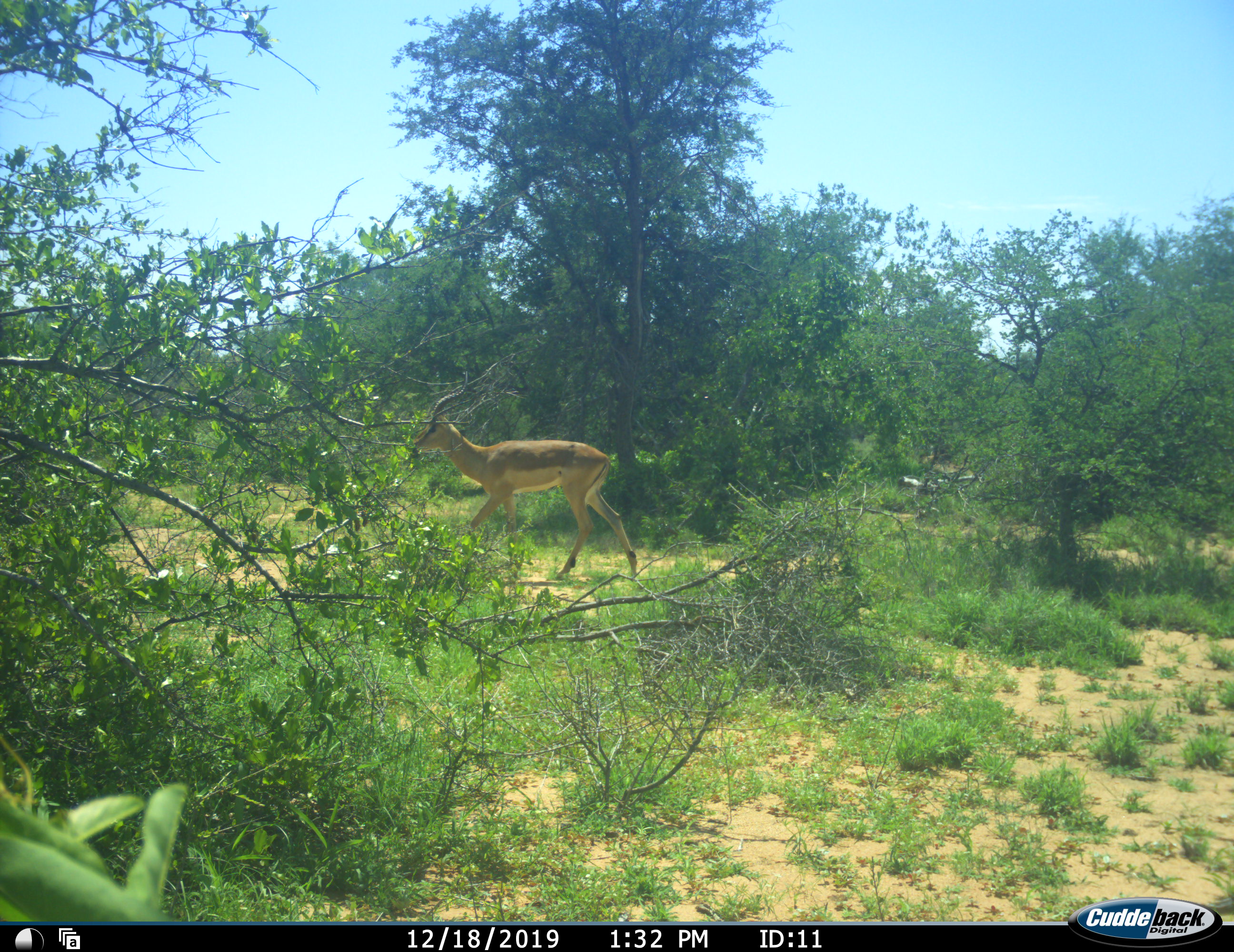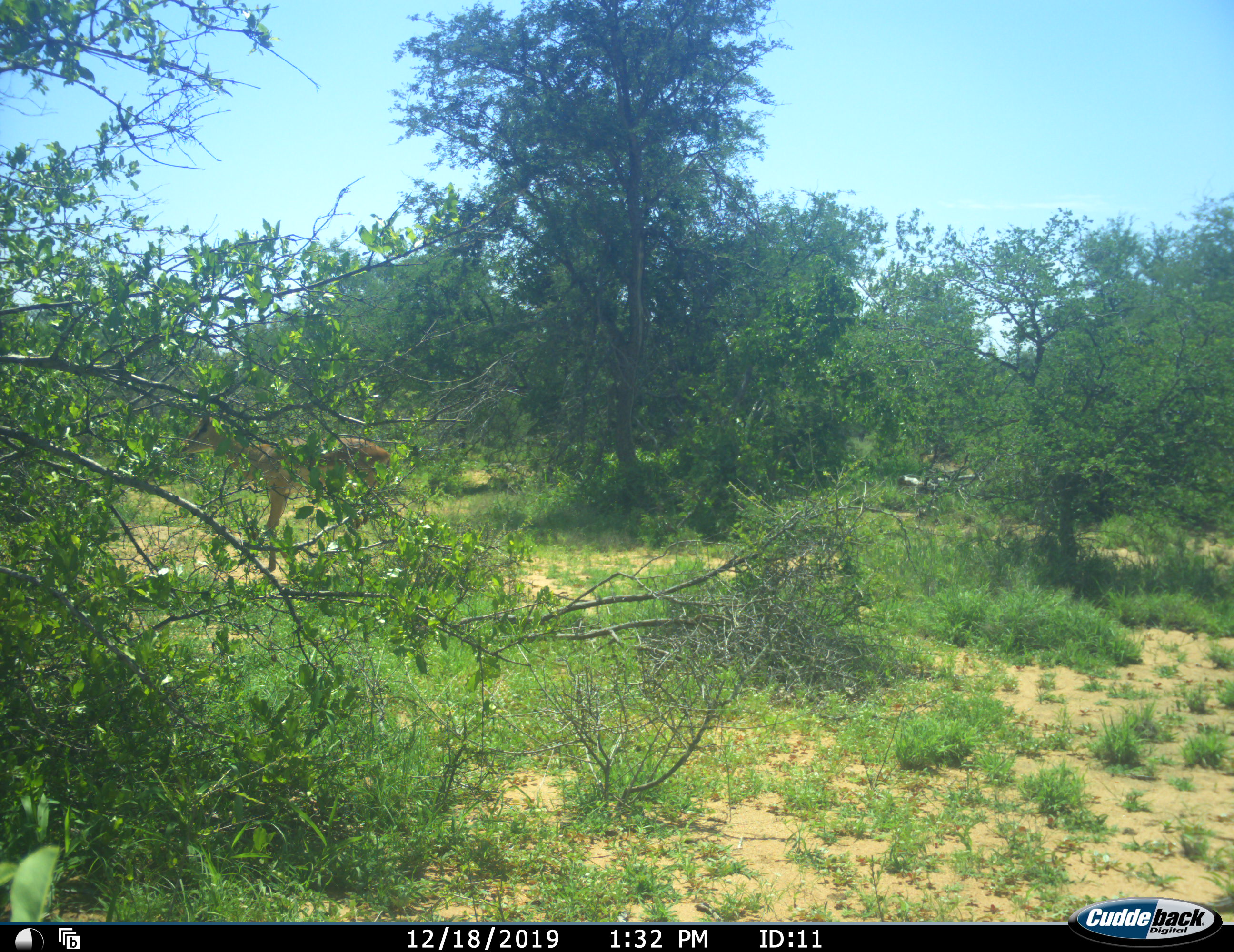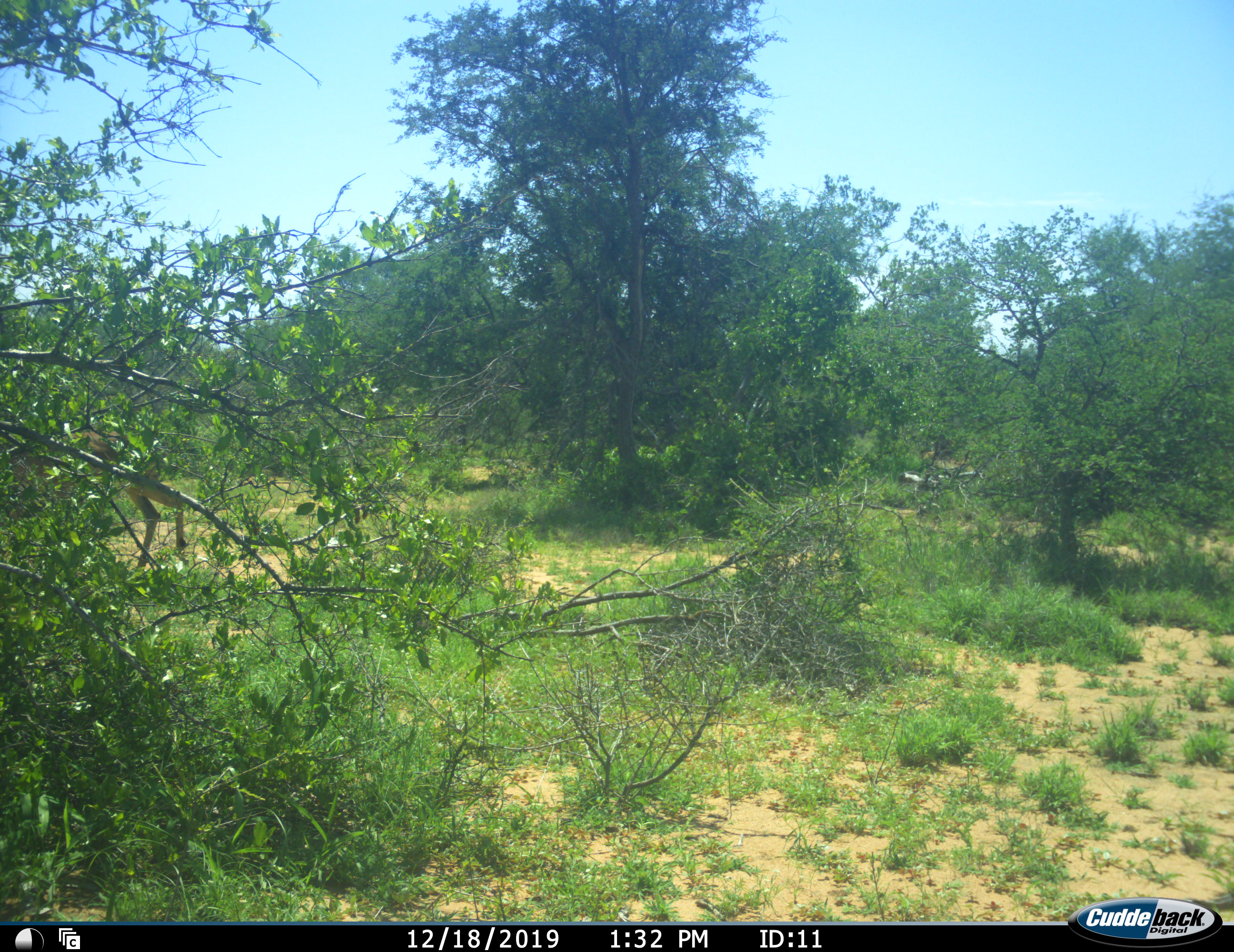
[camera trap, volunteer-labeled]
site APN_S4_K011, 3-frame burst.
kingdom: Animalia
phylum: Chordata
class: Mammalia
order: Artiodactyla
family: Bovidae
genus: Aepyceros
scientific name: Aepyceros melampus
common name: impala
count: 1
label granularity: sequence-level